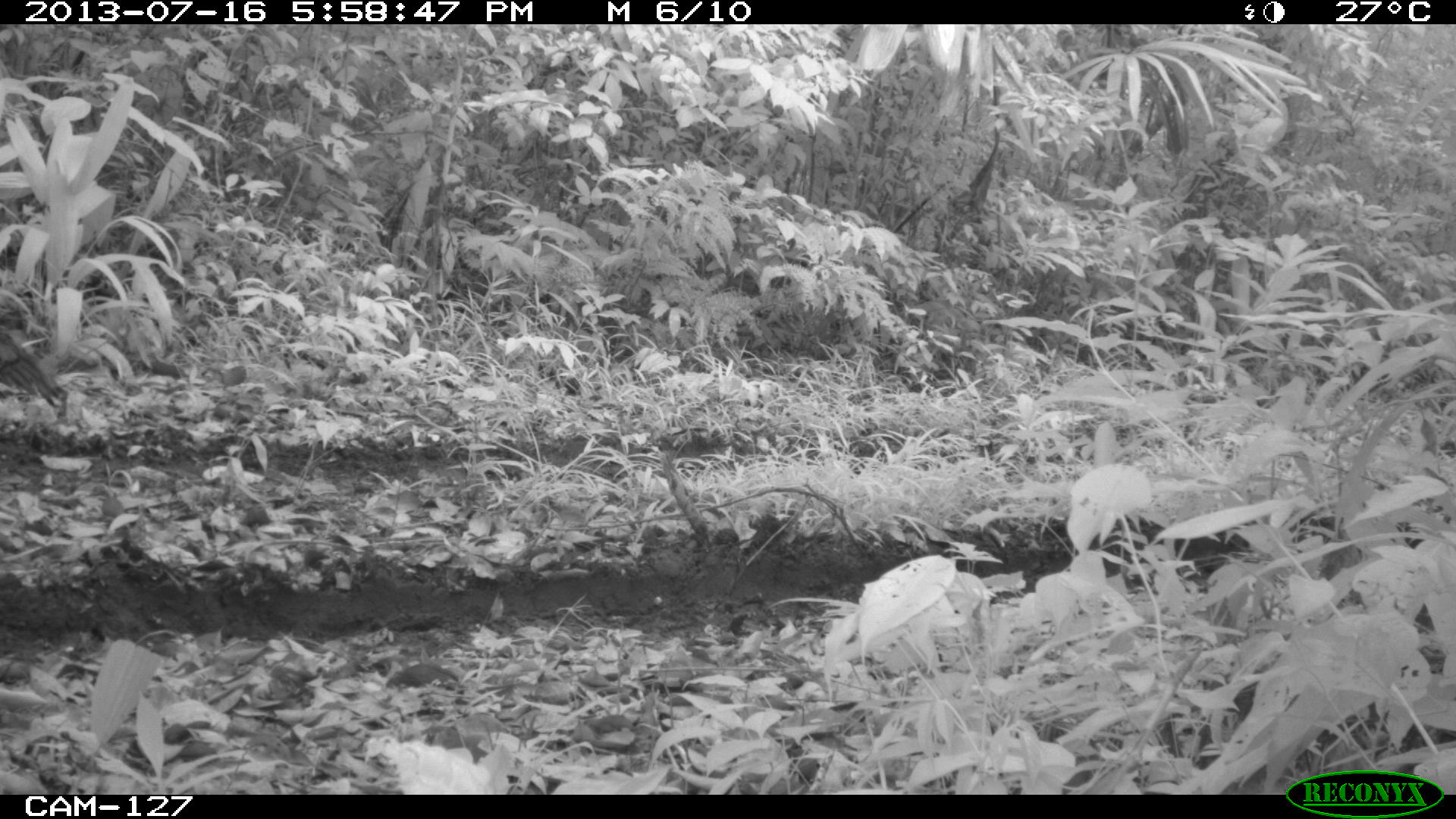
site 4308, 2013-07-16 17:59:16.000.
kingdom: Animalia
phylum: Chordata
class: Aves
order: Galliformes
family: Phasianidae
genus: Meleagris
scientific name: Meleagris ocellata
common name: ocellated turkey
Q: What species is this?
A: Meleagris ocellata (ocellated turkey).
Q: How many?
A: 3.